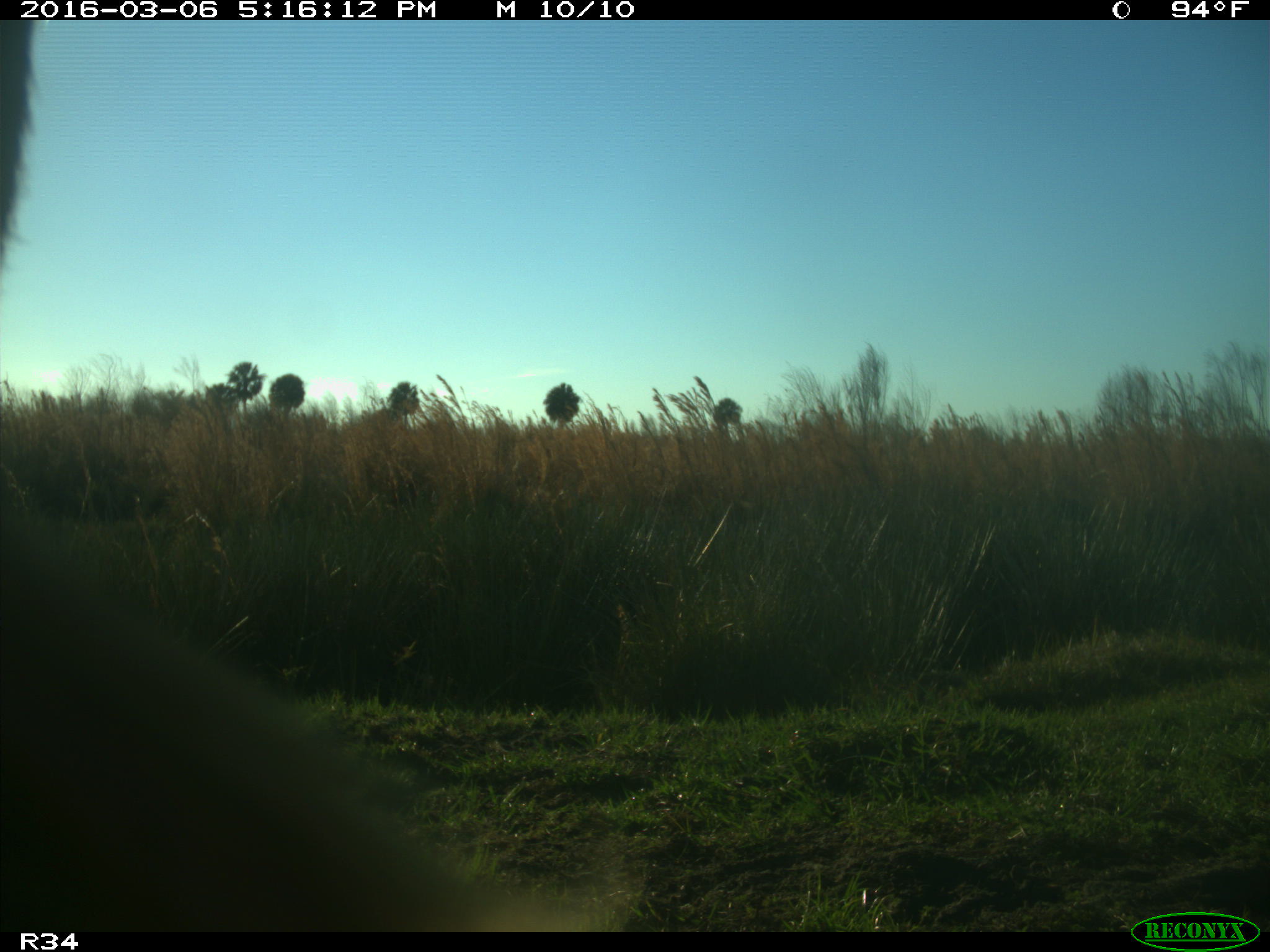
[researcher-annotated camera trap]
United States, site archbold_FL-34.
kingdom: Animalia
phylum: Chordata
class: Mammalia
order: Artiodactyla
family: Bovidae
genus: Bos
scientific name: Bos taurus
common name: domestic cow